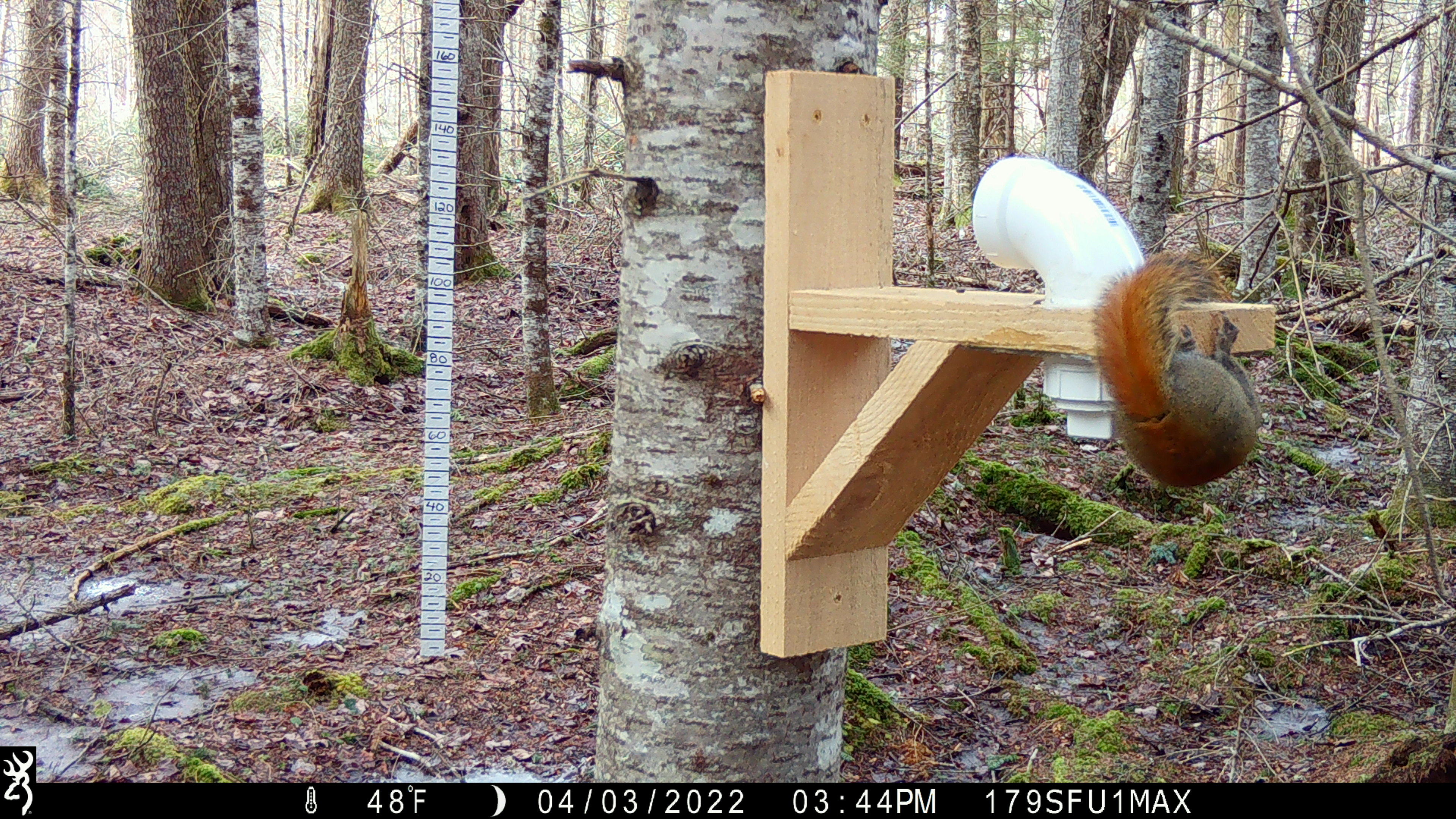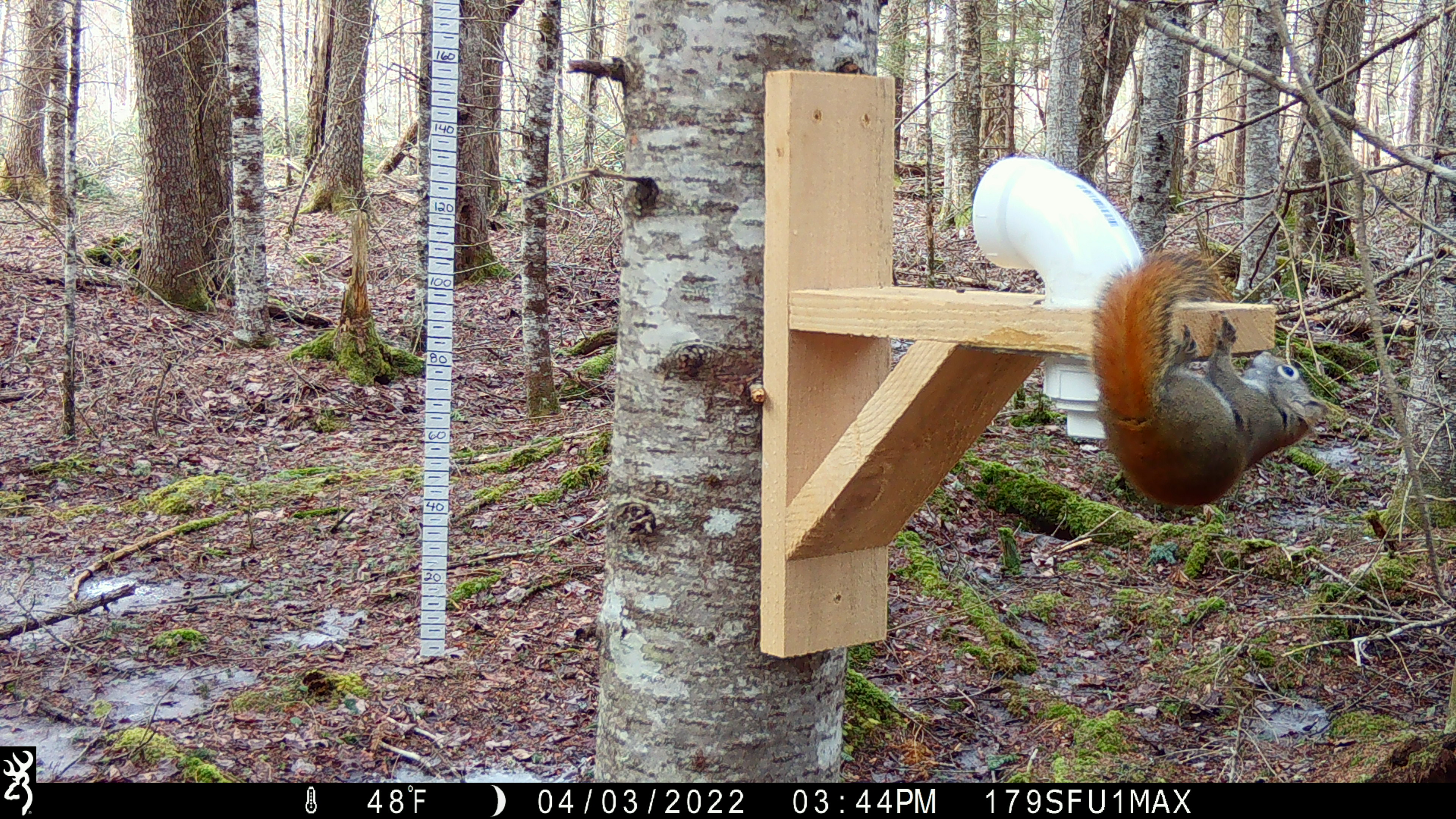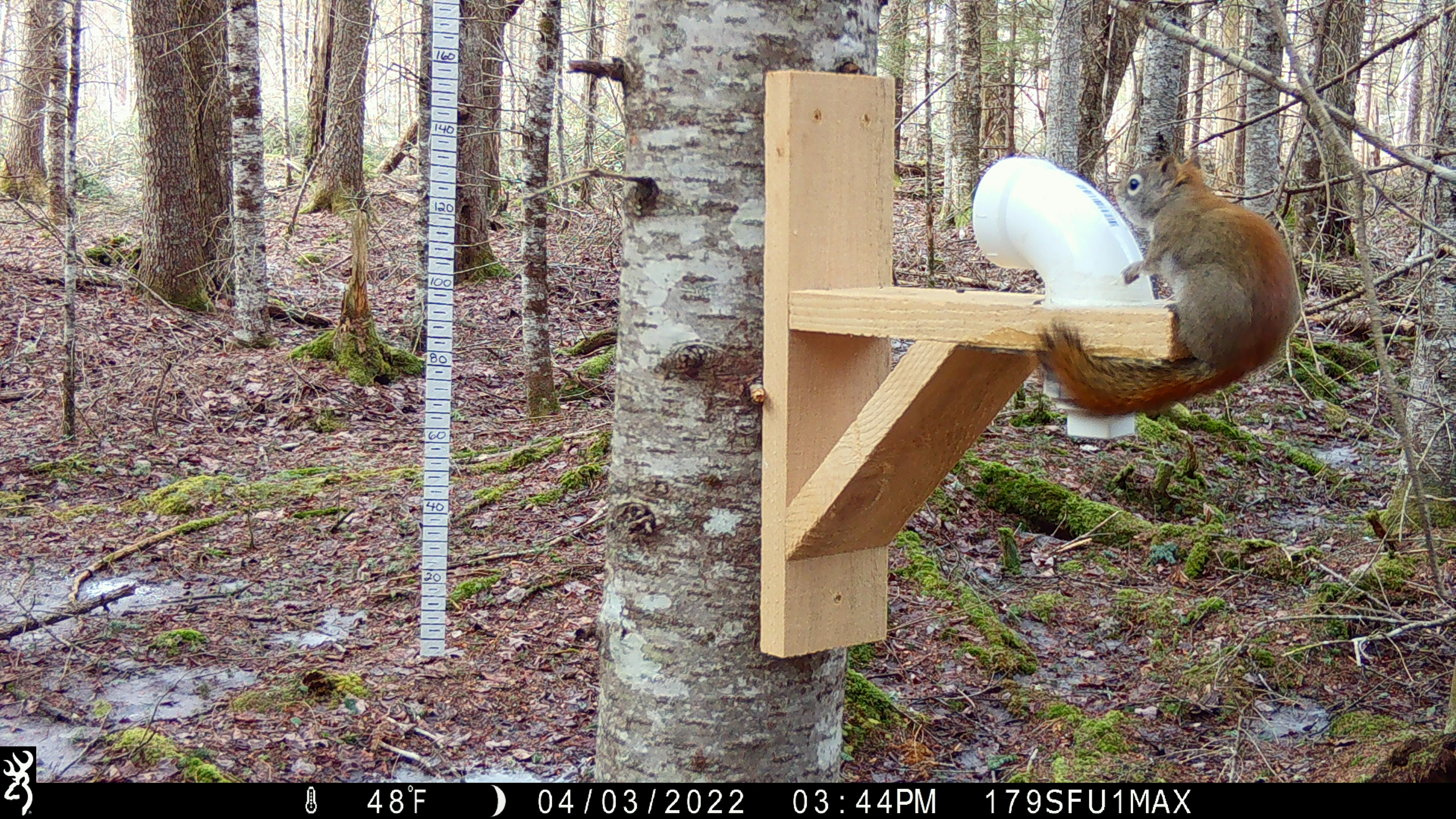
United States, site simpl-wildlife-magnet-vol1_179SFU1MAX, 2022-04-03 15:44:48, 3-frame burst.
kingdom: Animalia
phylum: Chordata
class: Mammalia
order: Rodentia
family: Sciuridae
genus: Tamiasciurus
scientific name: Tamiasciurus hudsonicus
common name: red squirrel